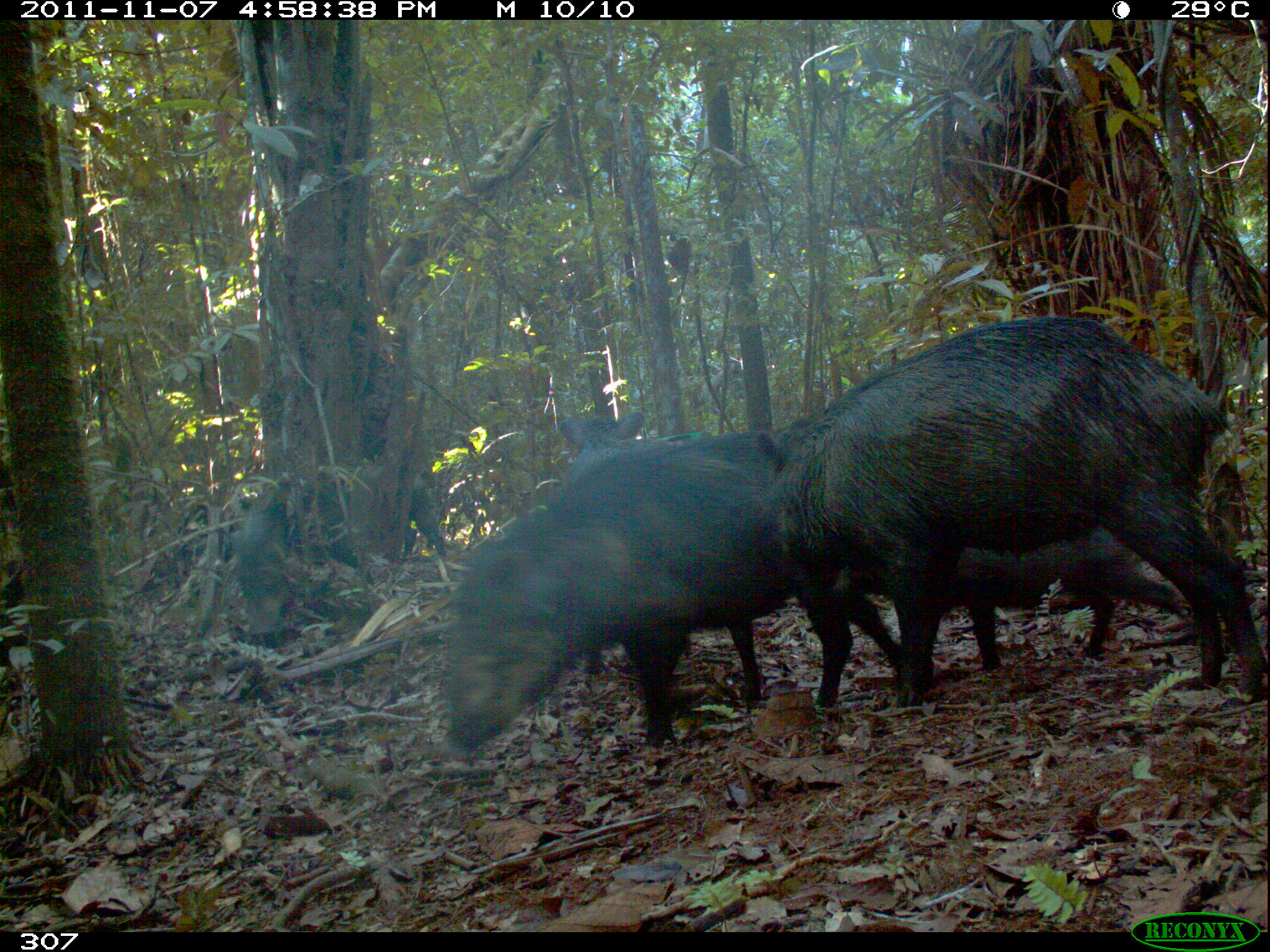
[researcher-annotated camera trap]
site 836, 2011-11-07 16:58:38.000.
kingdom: Animalia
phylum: Chordata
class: Mammalia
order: Artiodactyla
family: Tayassuidae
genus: Tayassu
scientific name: Tayassu pecari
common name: white-lipped peccary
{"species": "Tayassu pecari (white-lipped peccary)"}